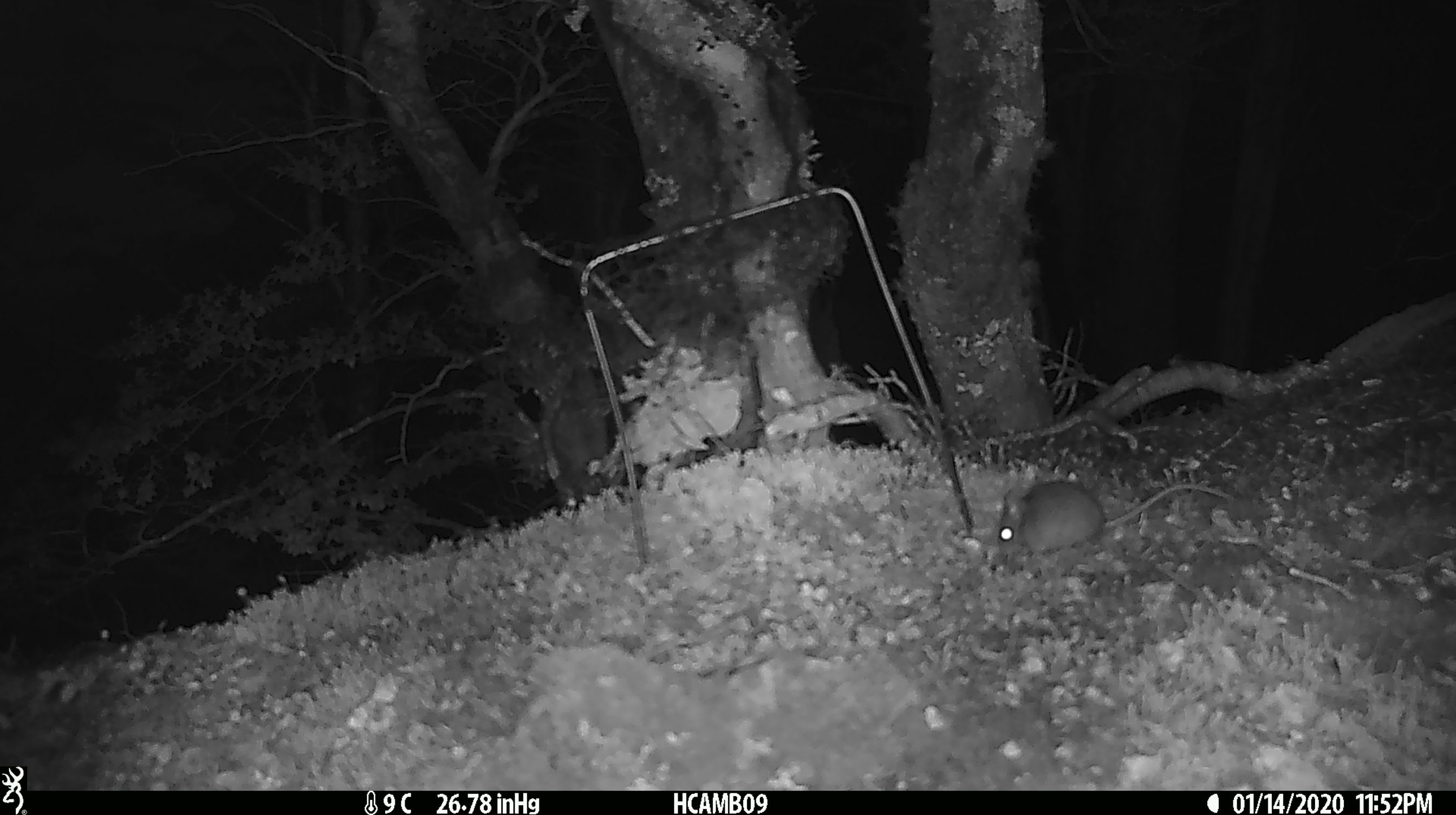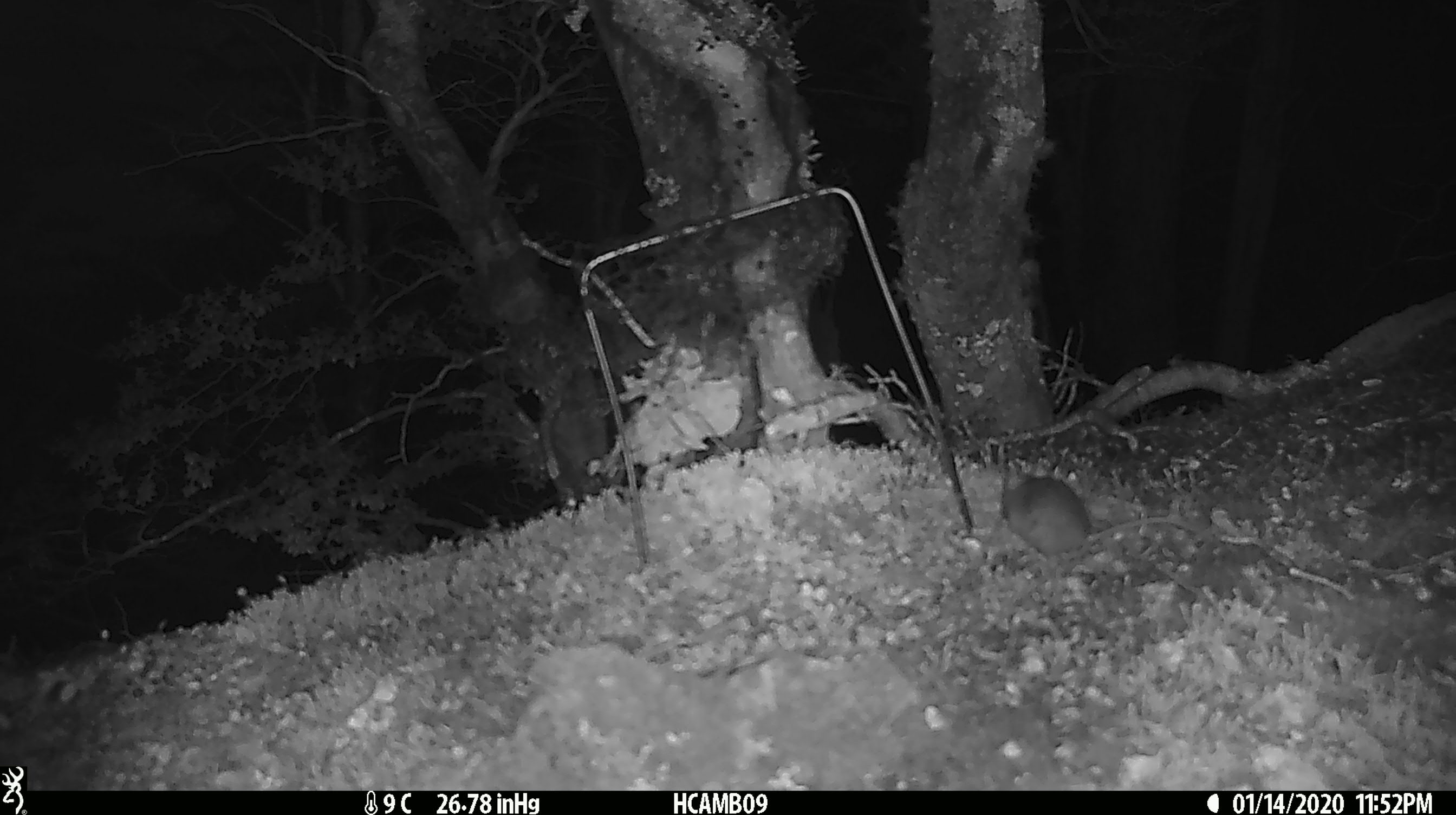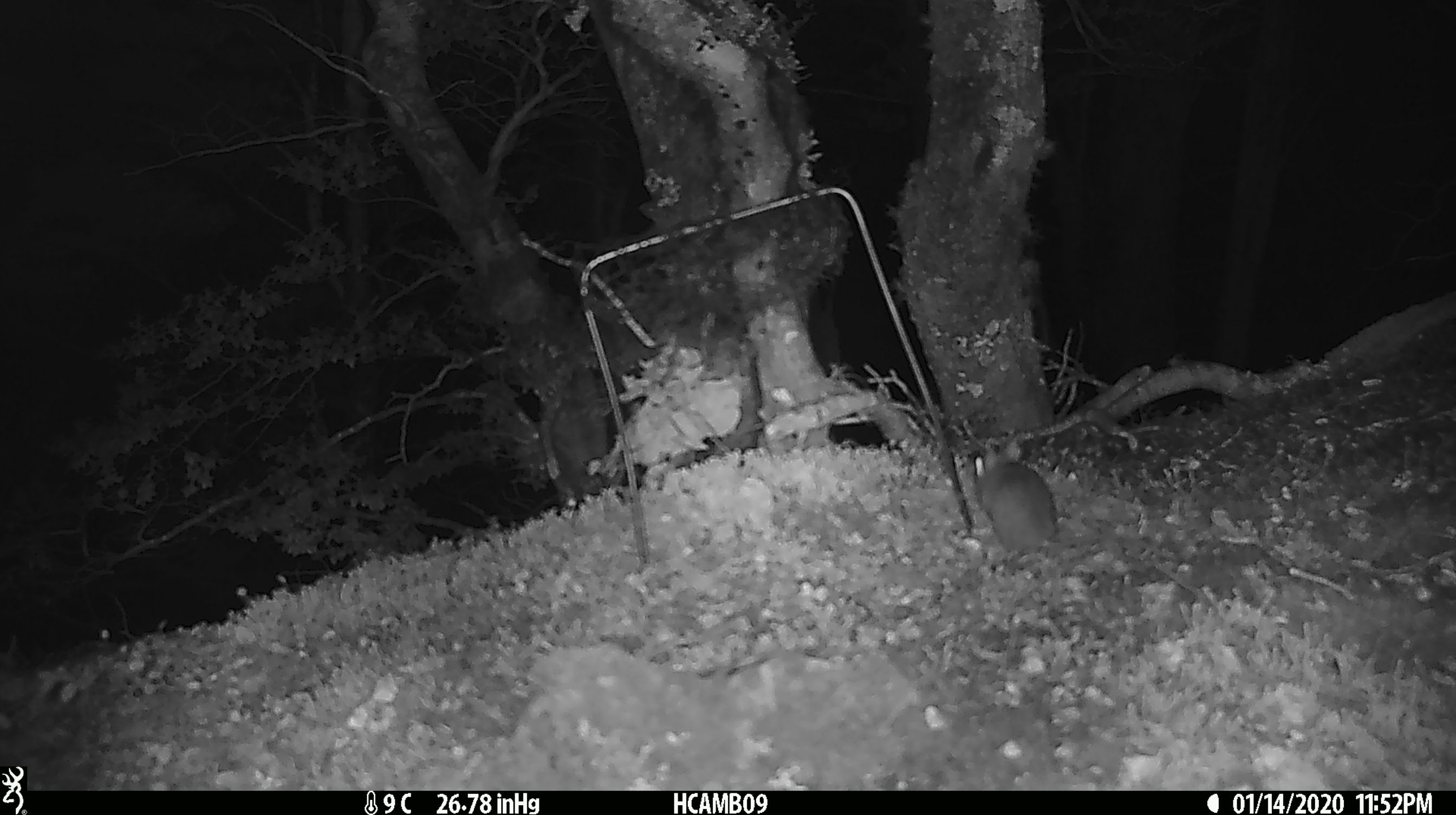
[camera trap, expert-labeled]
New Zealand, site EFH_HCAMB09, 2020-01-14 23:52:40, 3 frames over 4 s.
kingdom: Animalia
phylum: Chordata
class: Mammalia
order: Rodentia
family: Muridae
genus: Mus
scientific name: Mus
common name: mouse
Mouse (Mus).